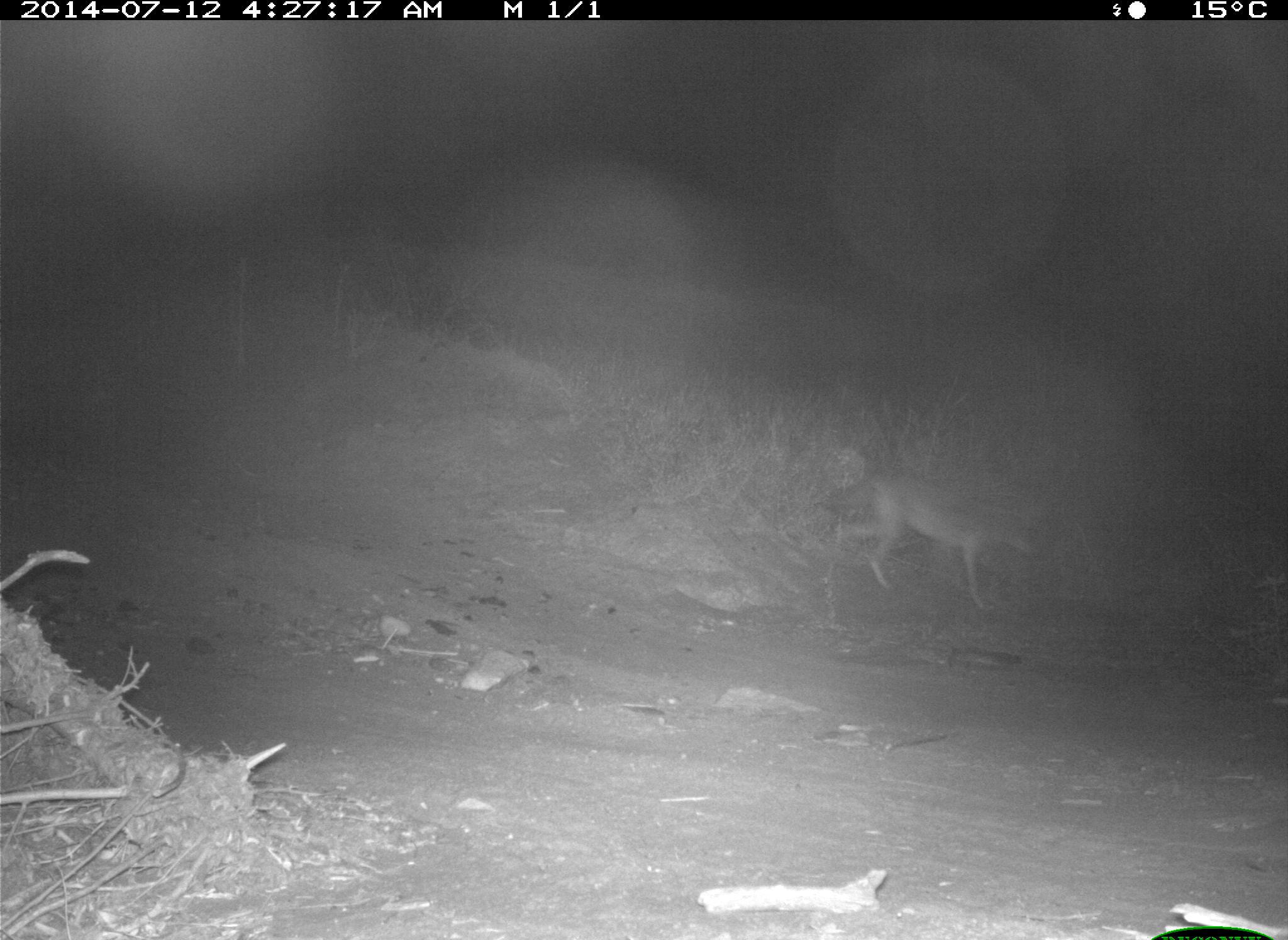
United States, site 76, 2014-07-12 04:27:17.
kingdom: Animalia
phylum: Chordata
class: Mammalia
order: Carnivora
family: Canidae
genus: Canis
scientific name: Canis latrans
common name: coyote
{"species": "coyote (Canis latrans)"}